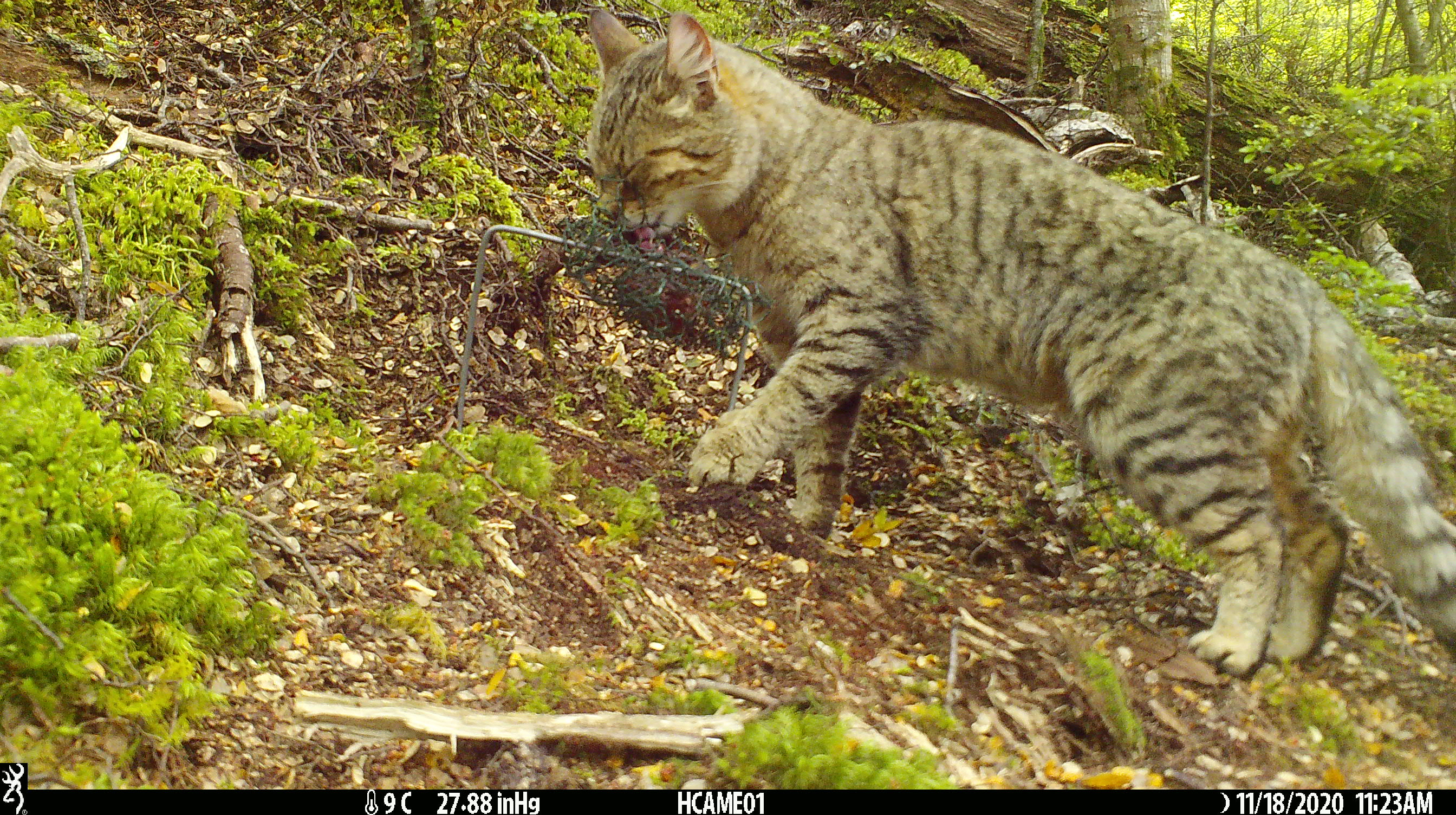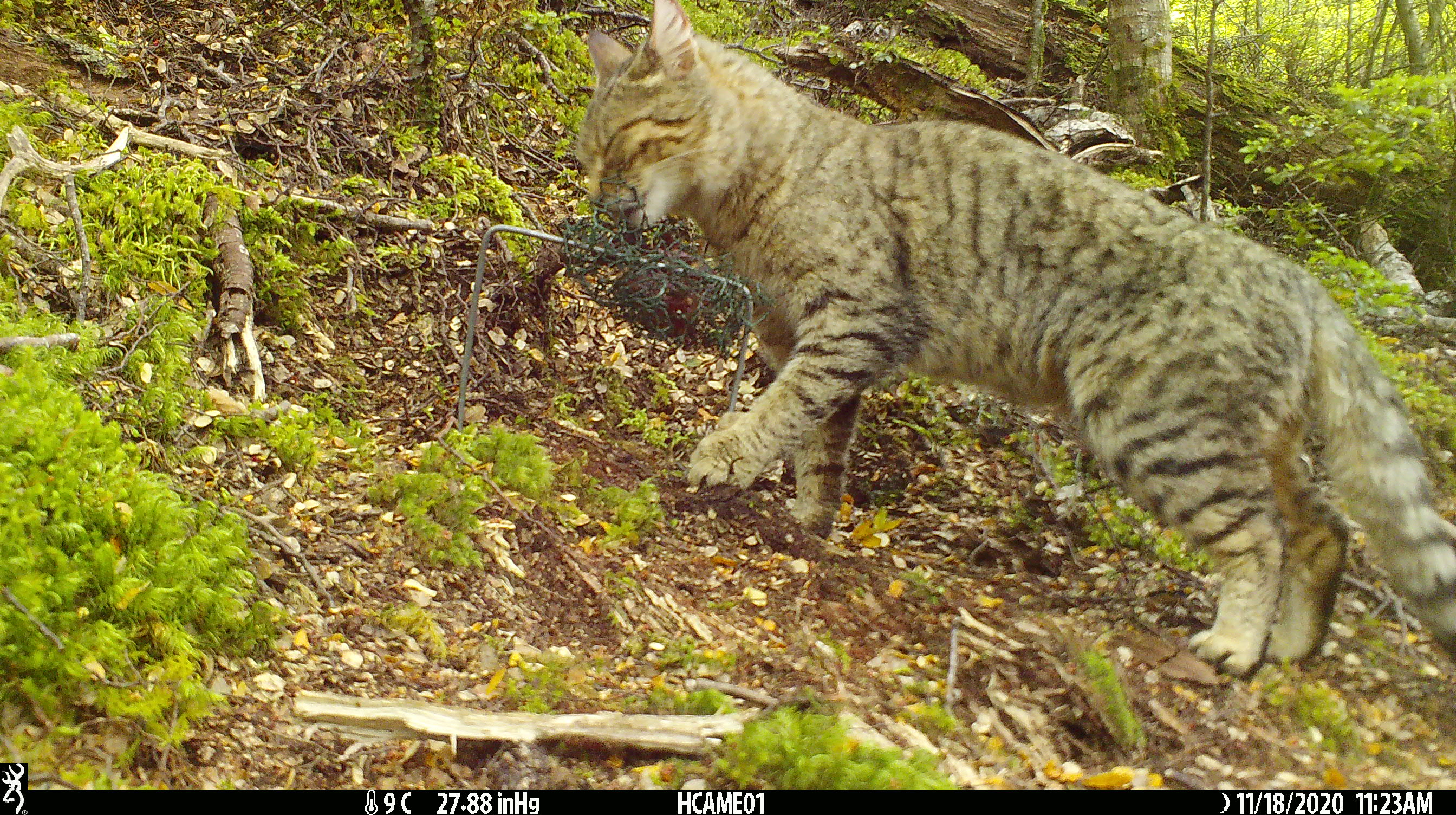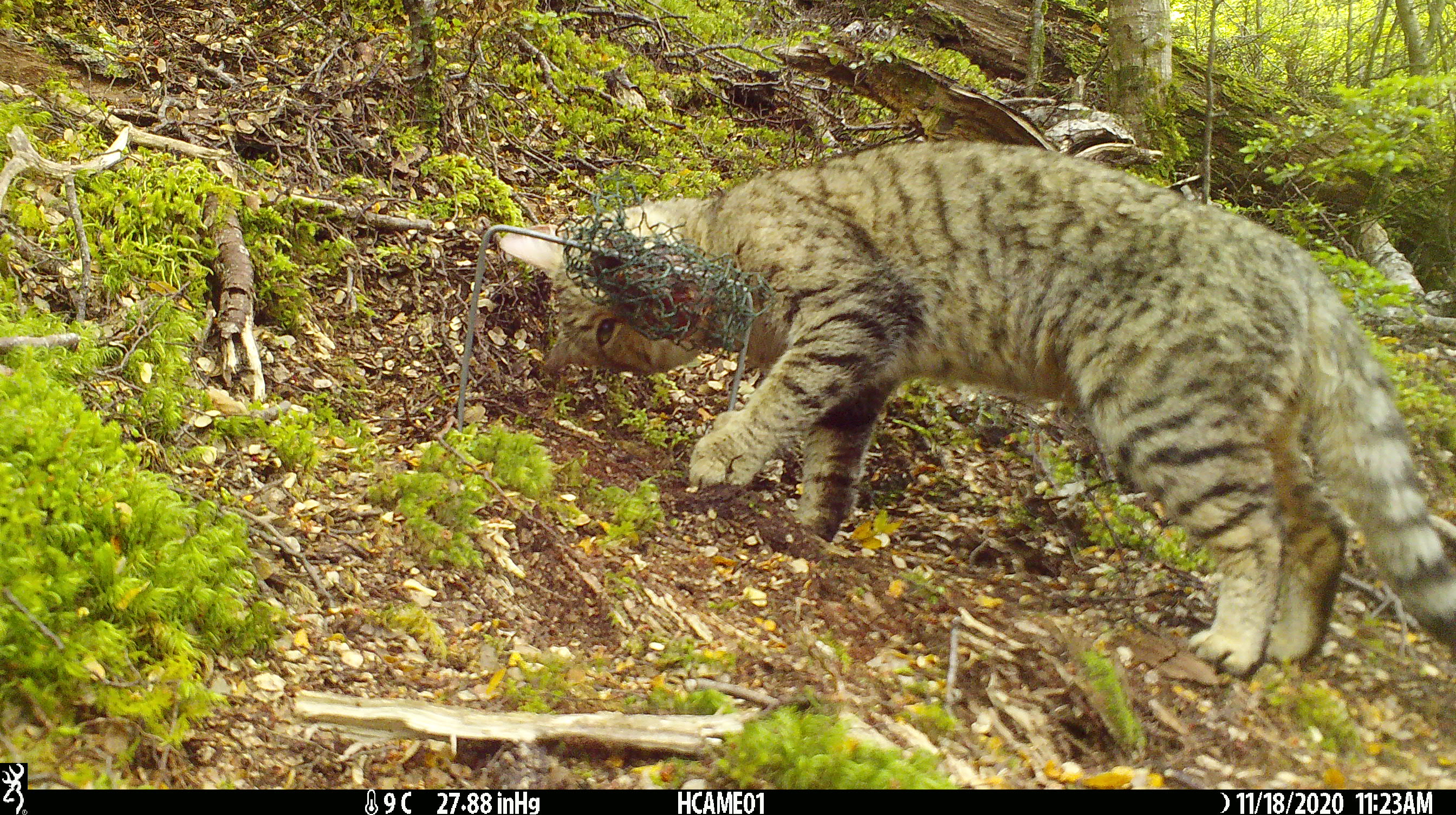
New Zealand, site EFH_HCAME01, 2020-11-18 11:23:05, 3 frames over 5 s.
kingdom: Animalia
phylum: Chordata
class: Mammalia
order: Carnivora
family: Felidae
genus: Felis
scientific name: Felis catus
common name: domestic cat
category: cat